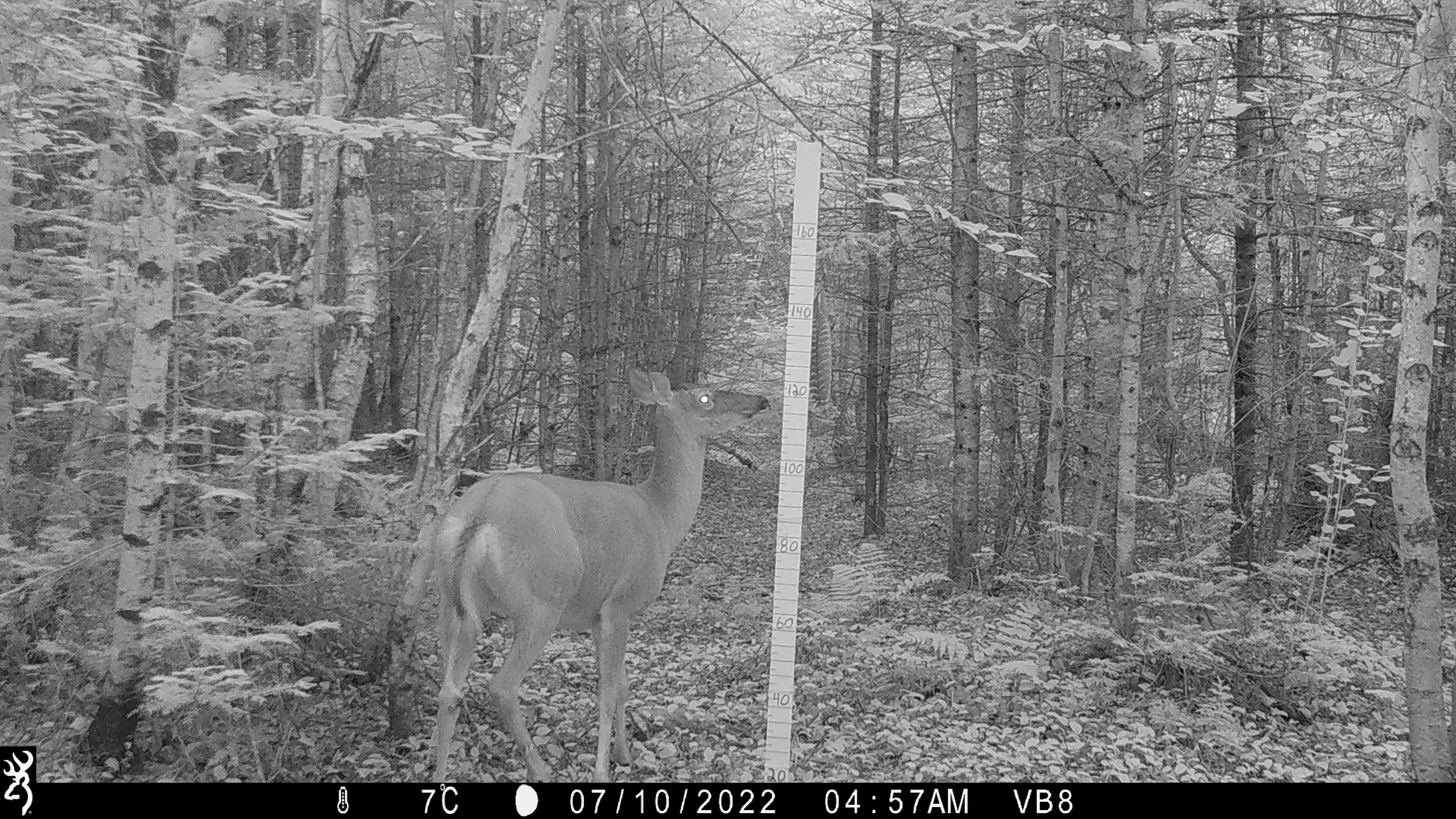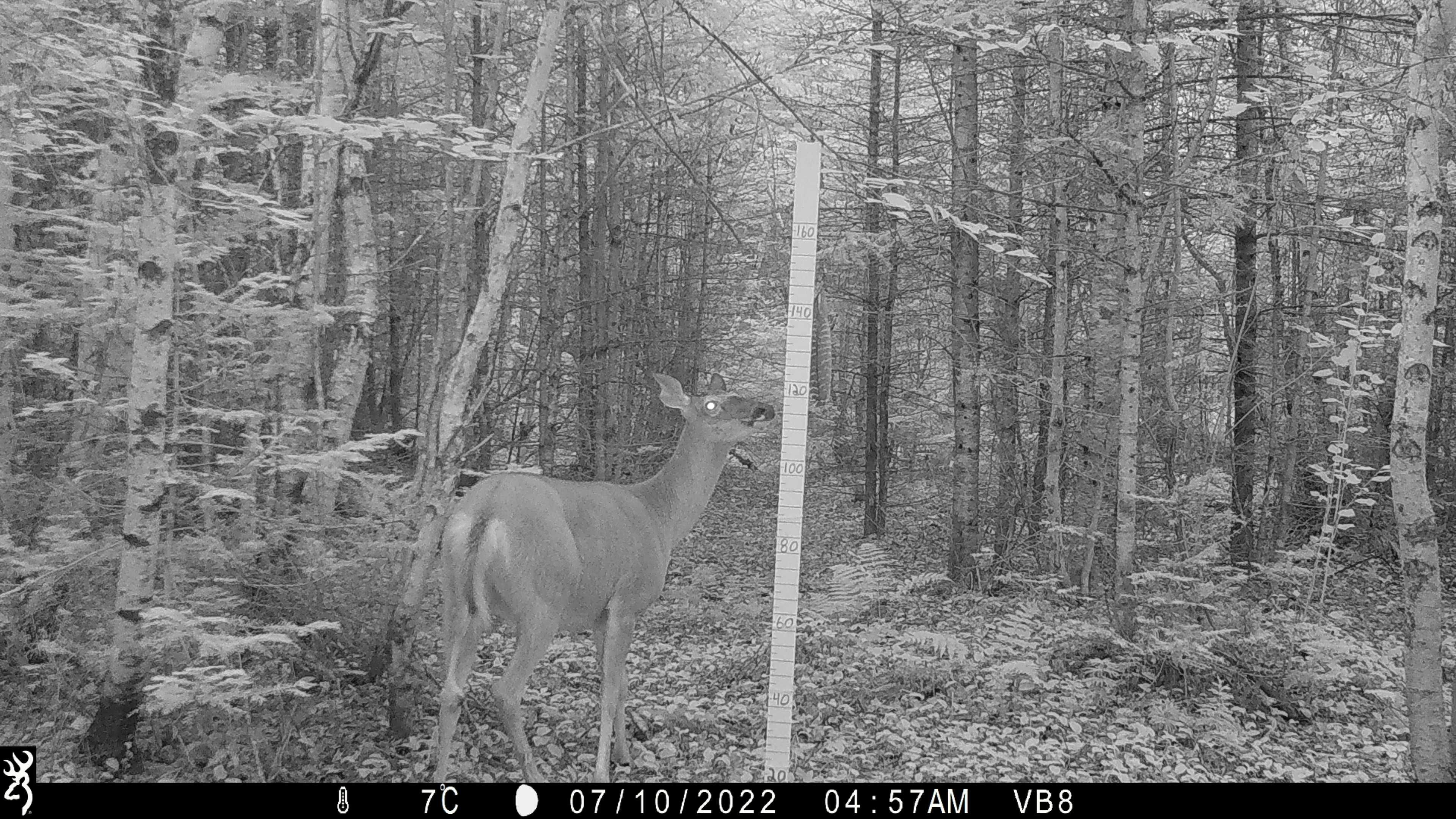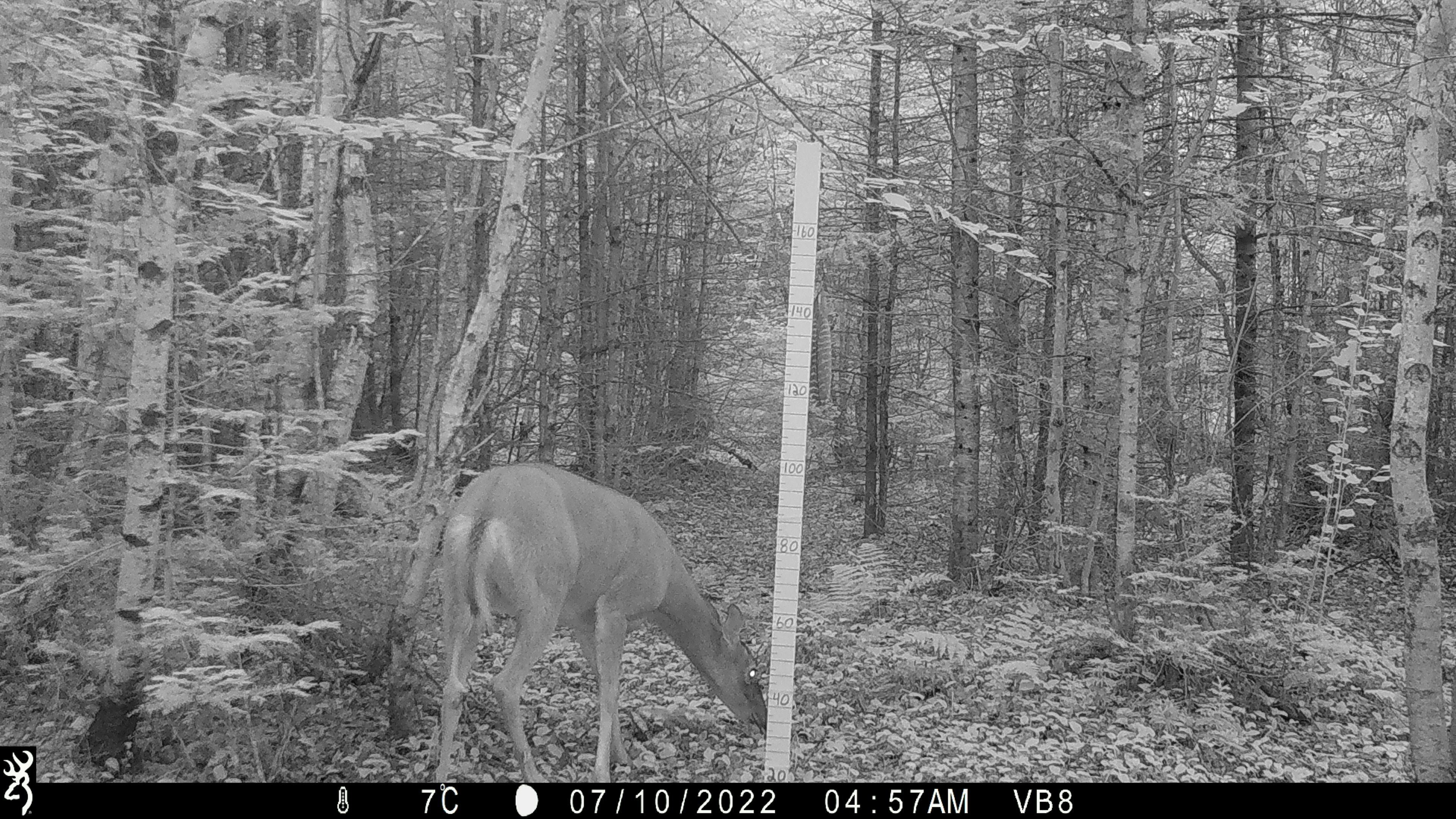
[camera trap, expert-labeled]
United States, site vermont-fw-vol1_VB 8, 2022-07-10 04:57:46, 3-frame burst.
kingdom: Animalia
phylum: Chordata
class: Mammalia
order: Artiodactyla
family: Cervidae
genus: Odocoileus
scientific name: Odocoileus virginianus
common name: white-tailed deer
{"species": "white-tailed deer (Odocoileus virginianus)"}